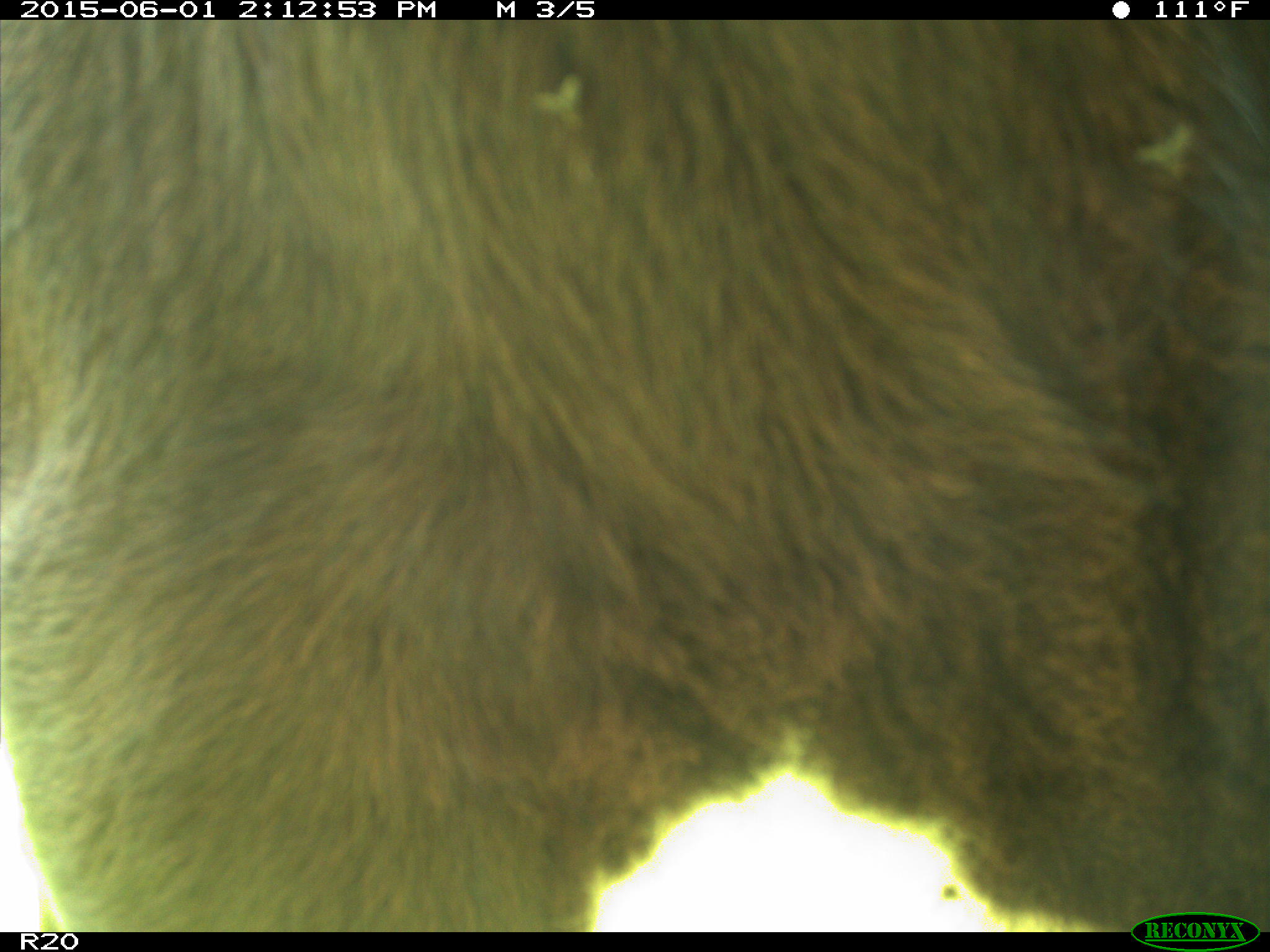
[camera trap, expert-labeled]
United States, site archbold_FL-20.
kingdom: Animalia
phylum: Chordata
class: Mammalia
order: Artiodactyla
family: Bovidae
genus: Bos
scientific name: Bos taurus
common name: domestic cow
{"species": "Bos taurus (domestic cow)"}